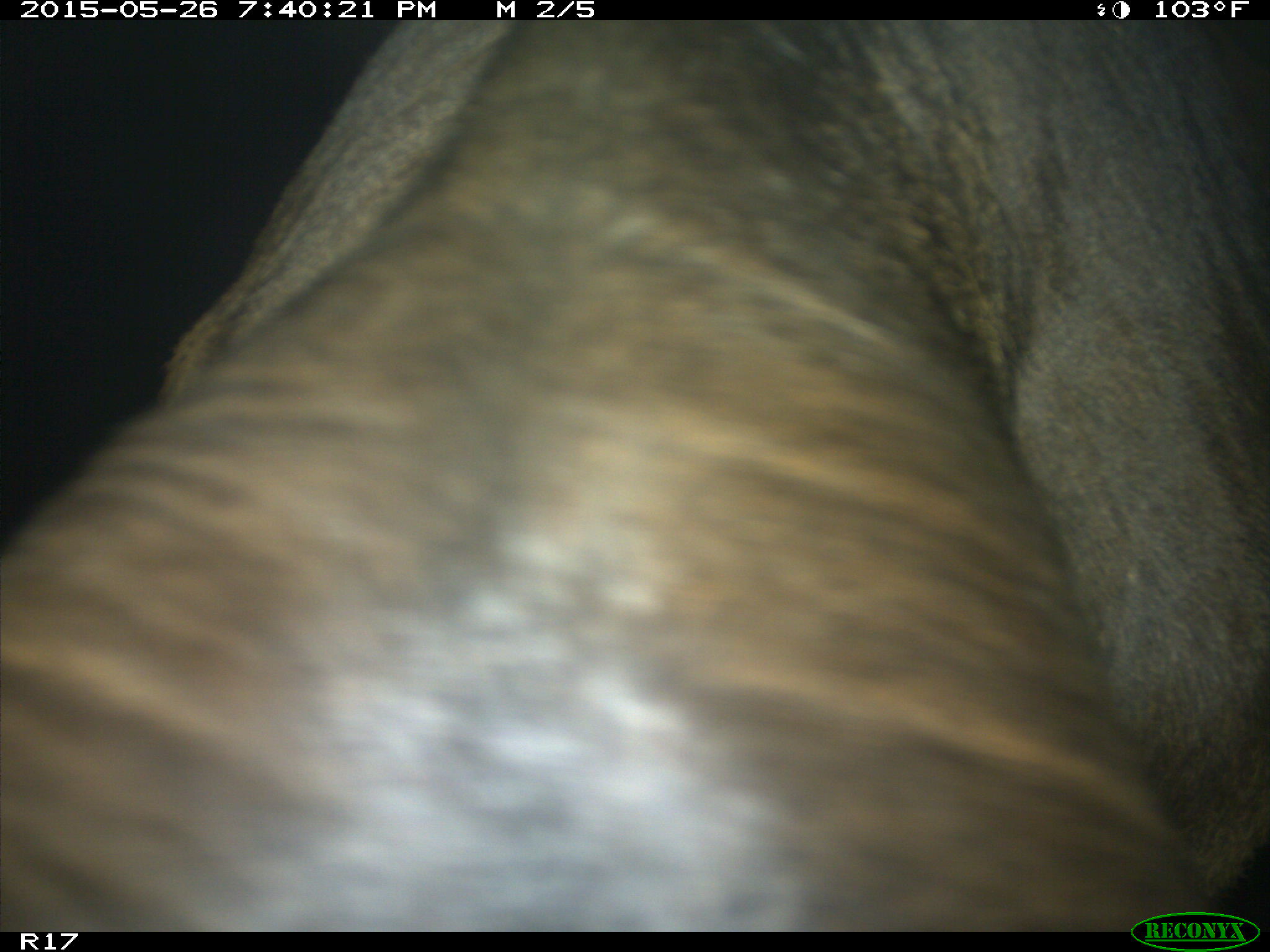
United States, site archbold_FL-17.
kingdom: Animalia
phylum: Chordata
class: Mammalia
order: Artiodactyla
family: Bovidae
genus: Bos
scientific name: Bos taurus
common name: domestic cow